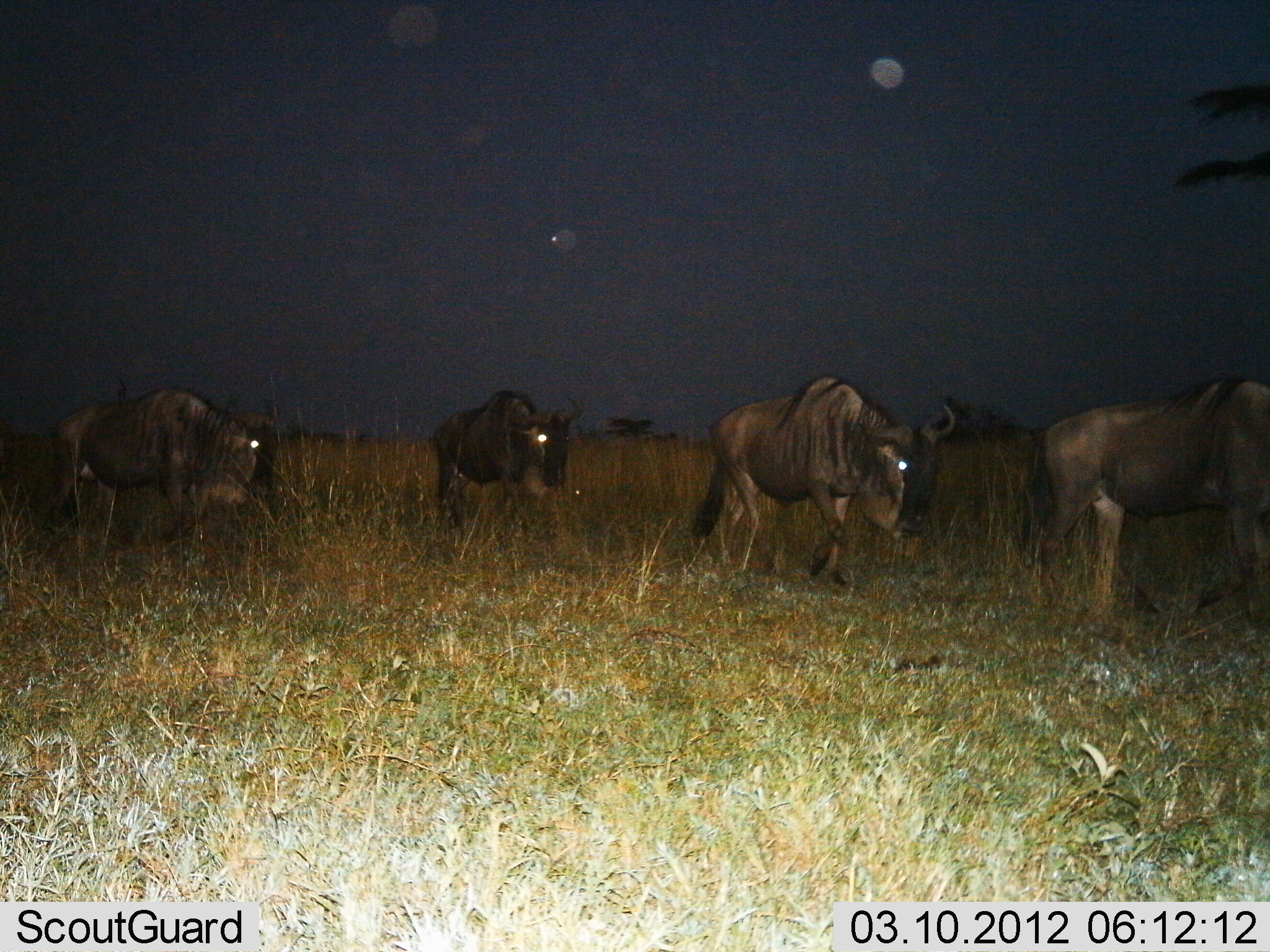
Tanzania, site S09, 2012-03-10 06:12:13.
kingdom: Animalia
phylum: Chordata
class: Mammalia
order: Artiodactyla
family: Bovidae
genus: Connochaetes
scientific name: Connochaetes taurinus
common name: blue wildebeest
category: wildebeest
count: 4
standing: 12%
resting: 0%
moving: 88%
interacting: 0%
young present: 0%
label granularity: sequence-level